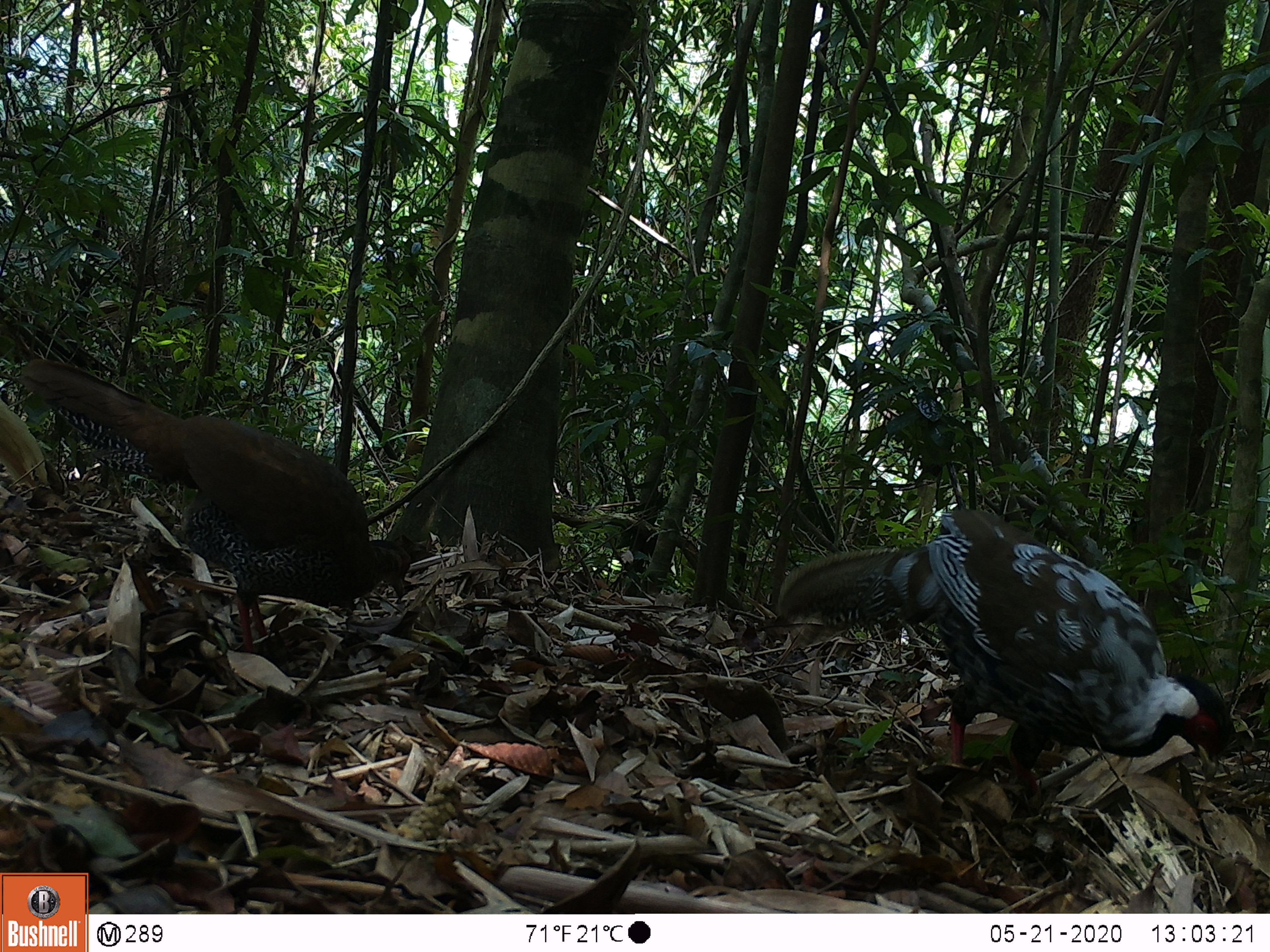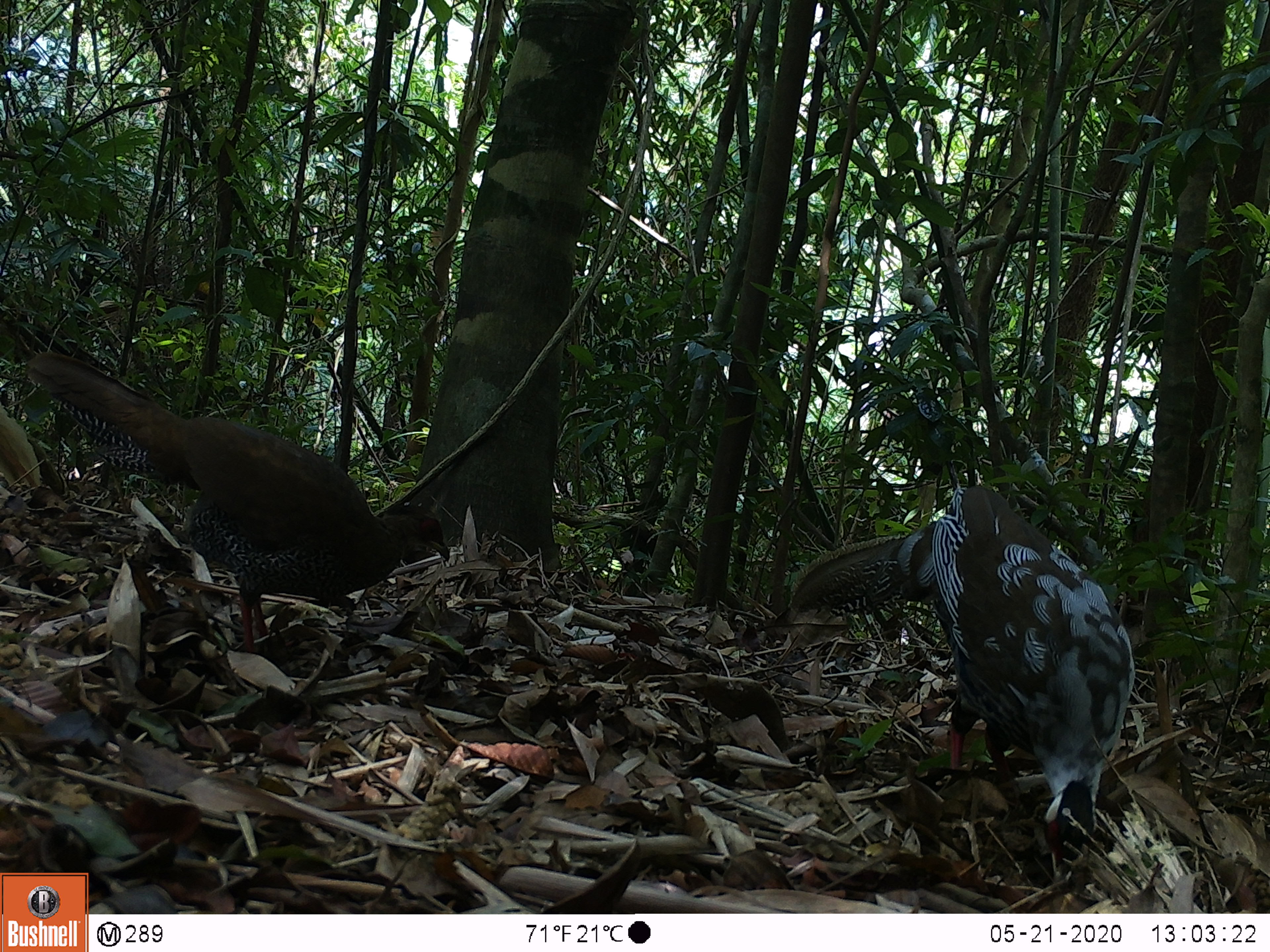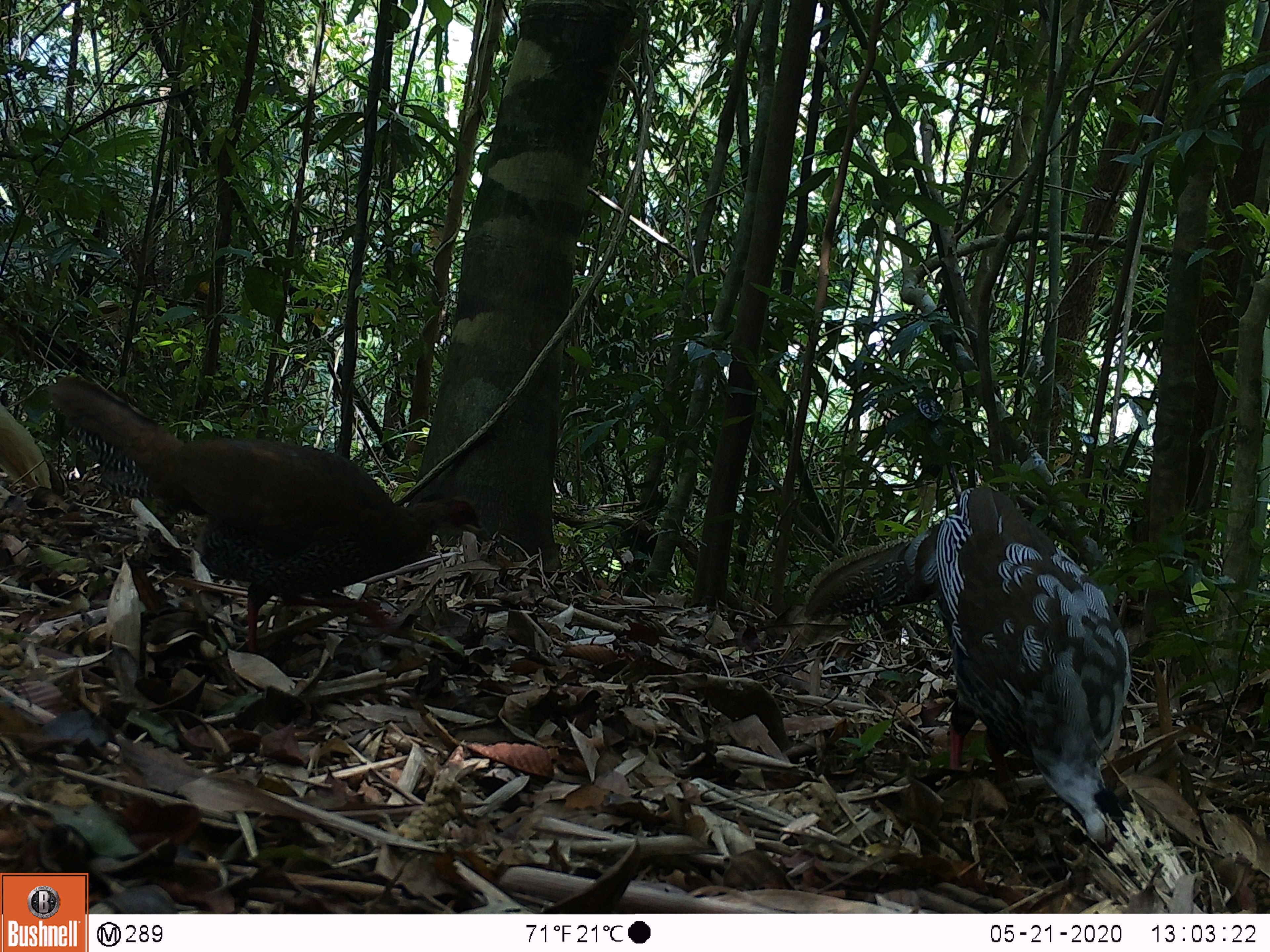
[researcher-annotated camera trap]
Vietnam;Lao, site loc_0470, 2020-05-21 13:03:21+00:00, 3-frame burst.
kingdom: Animalia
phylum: Chordata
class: Aves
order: Galliformes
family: Phasianidae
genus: Lophura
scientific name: Lophura nycthemera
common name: silver pheasant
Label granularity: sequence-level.